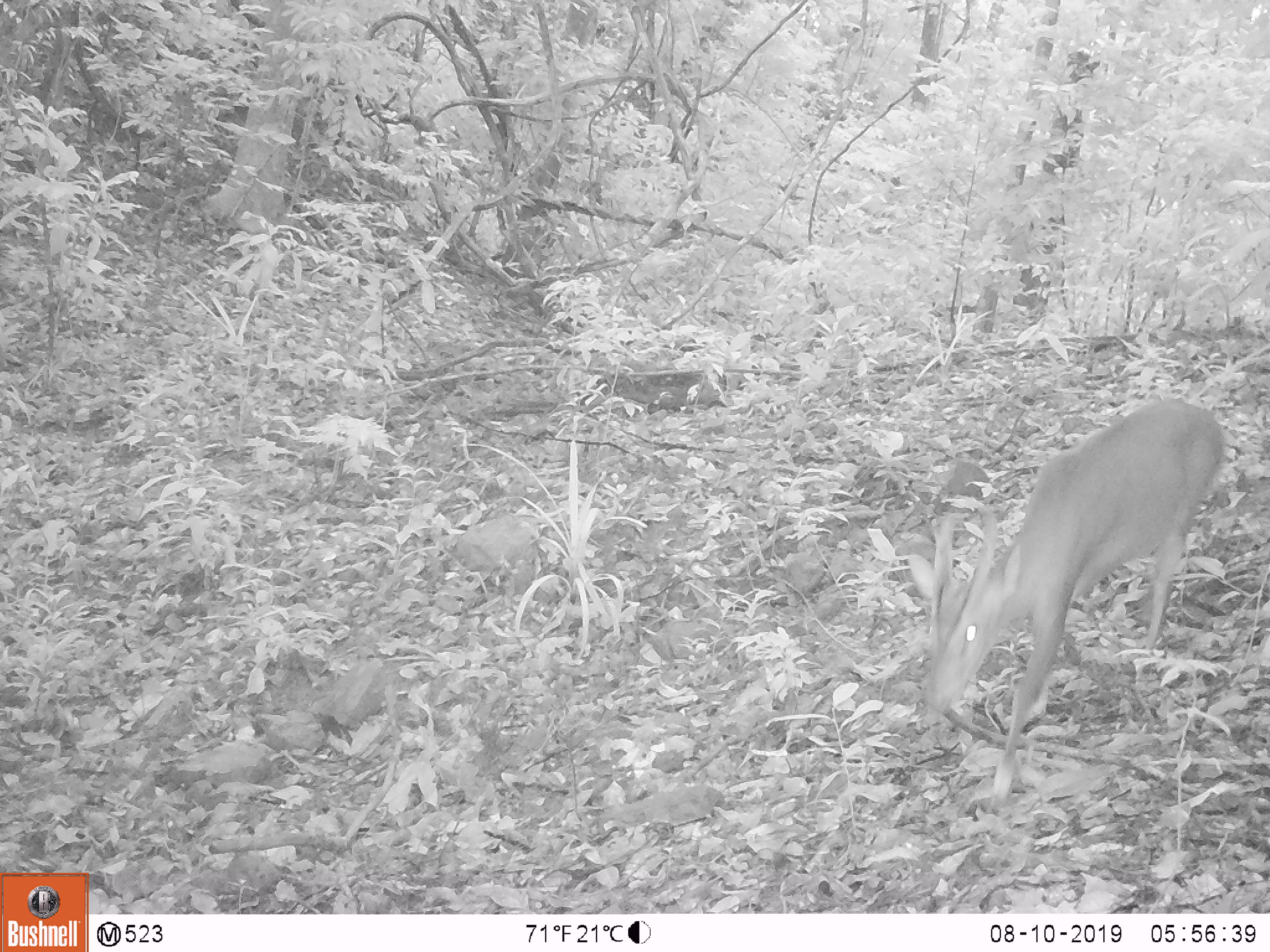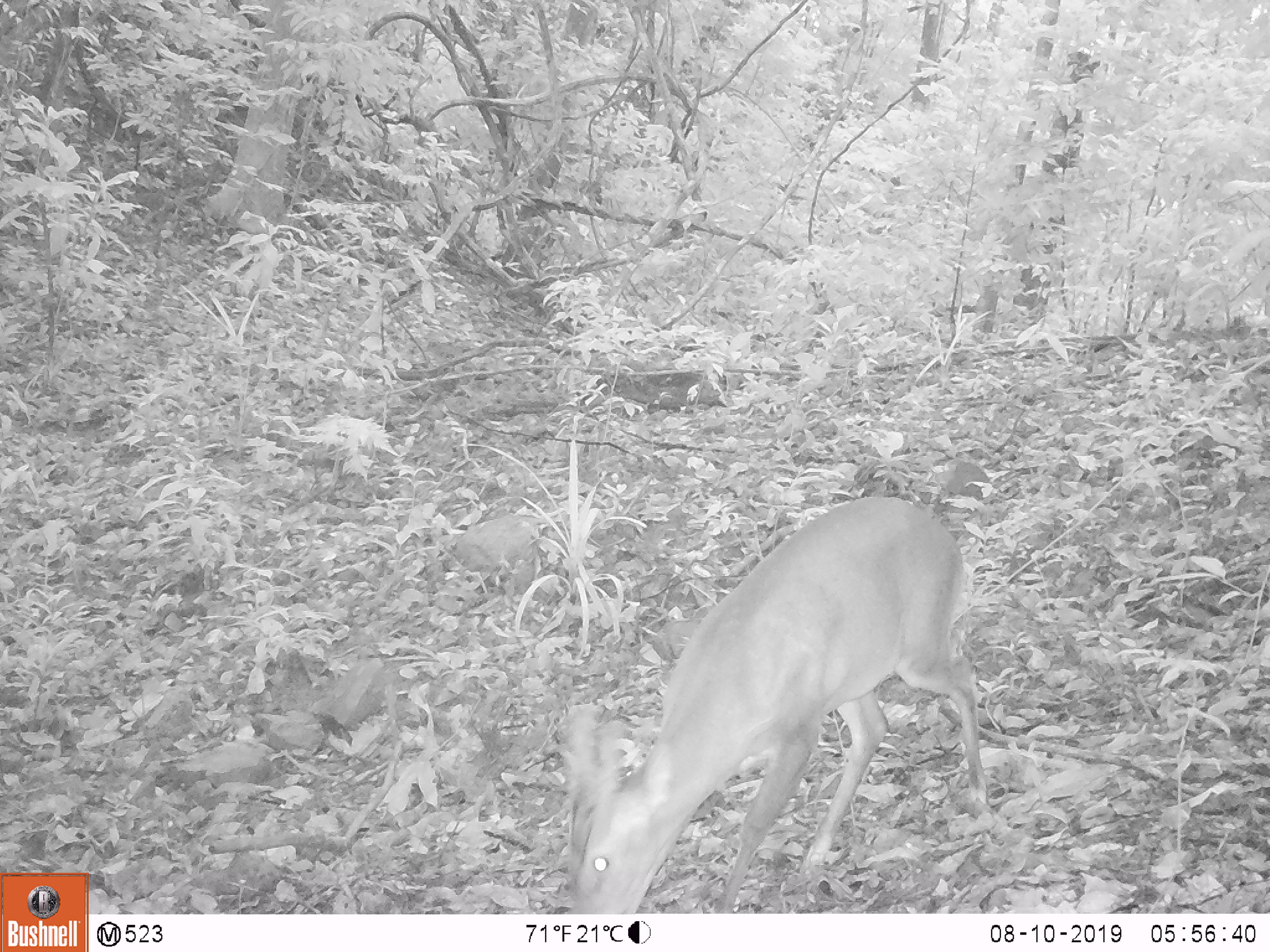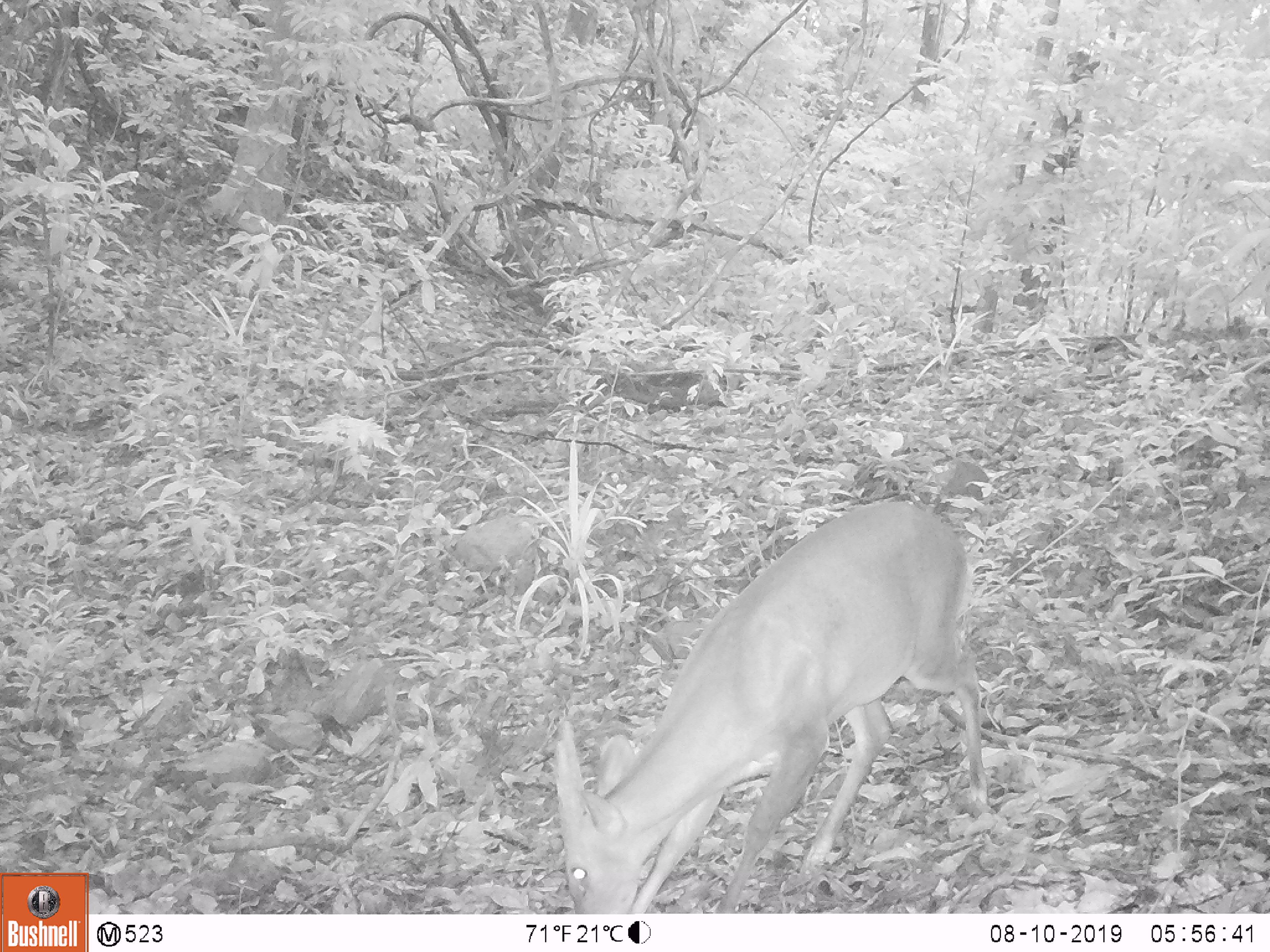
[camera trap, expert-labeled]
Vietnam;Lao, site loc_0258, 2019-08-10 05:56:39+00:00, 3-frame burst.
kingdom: Animalia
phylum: Chordata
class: Mammalia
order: Artiodactyla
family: Cervidae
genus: Muntiacus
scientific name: Muntiacus vuquangensis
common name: large-antlered muntjac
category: large antlered muntjac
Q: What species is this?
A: Large antlered muntjac (large-antlered muntjac) (Muntiacus vuquangensis).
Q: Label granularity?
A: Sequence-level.